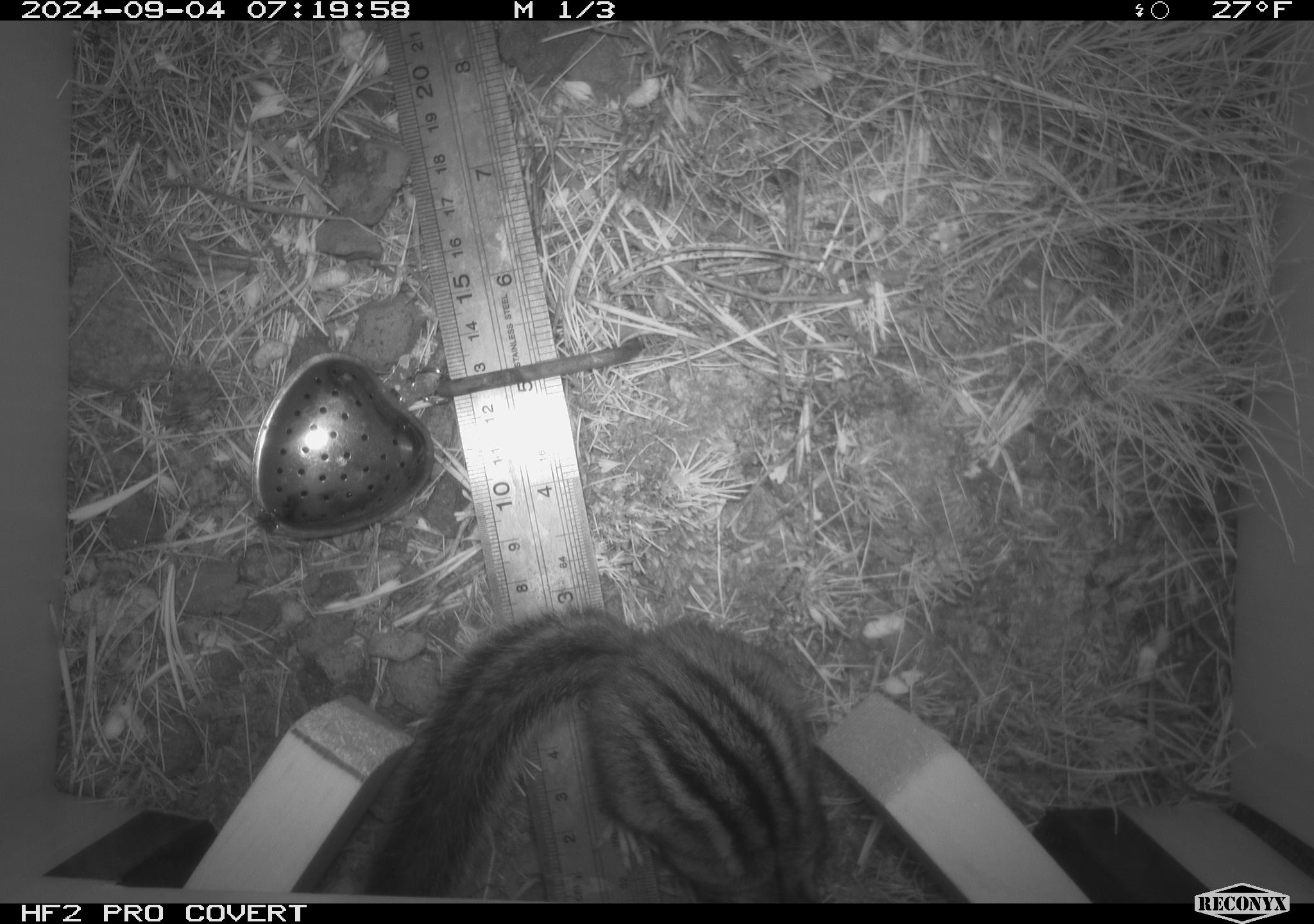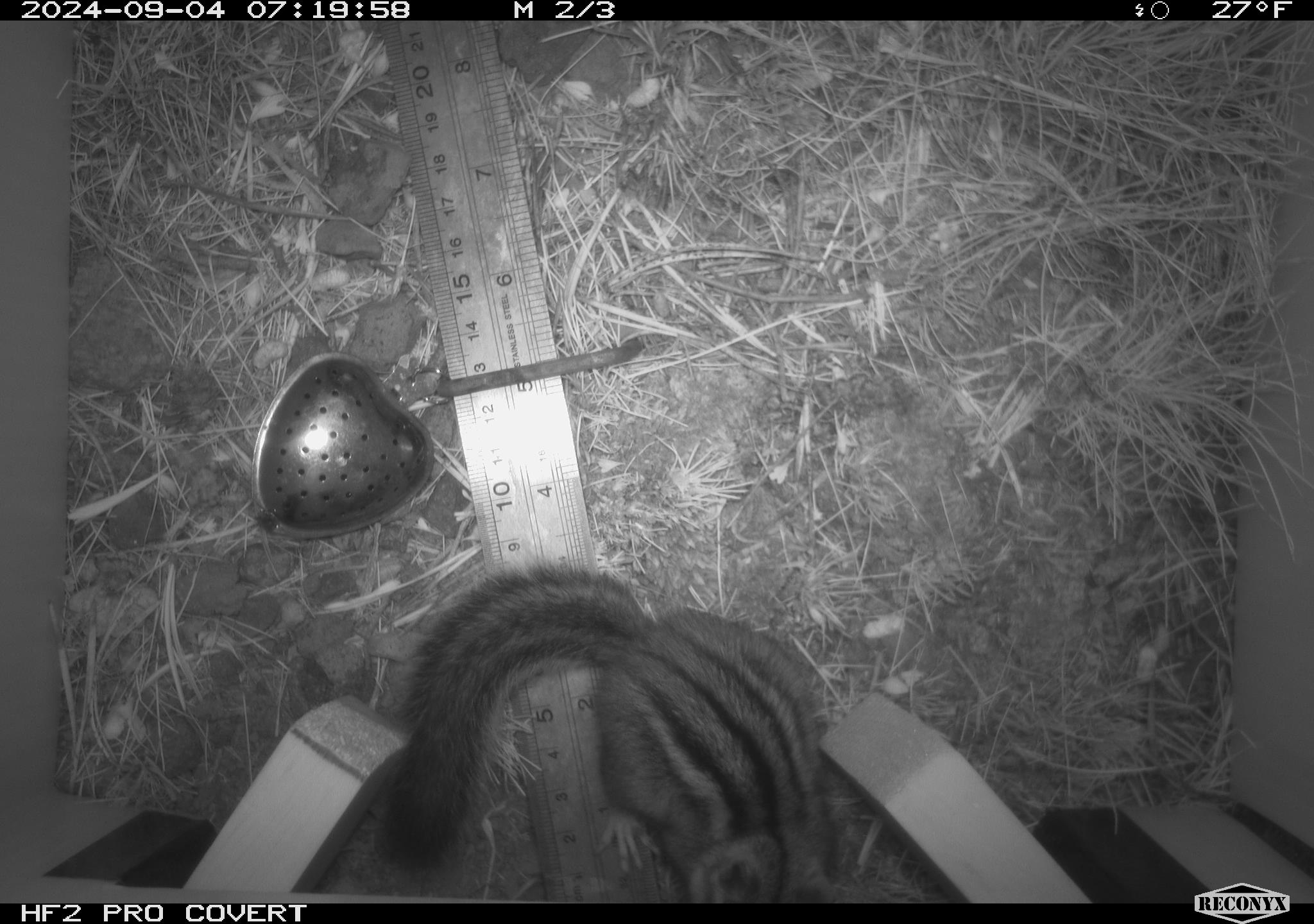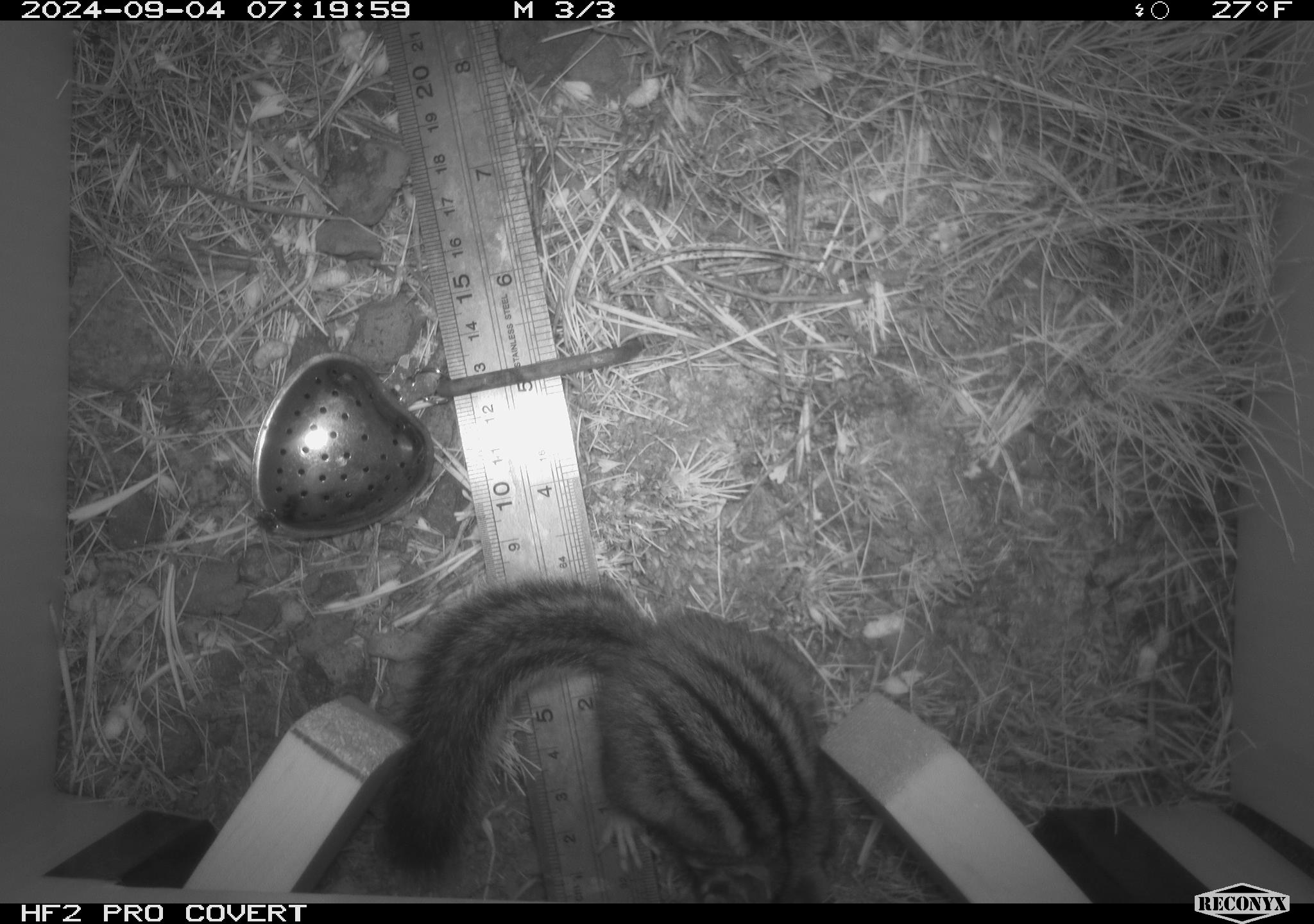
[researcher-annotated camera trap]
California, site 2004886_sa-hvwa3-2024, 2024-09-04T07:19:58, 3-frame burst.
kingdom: Animalia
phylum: Chordata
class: Mammalia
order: Rodentia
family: Sciuridae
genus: Neotamias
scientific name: Neotamias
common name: western chipmunks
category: neotamias species